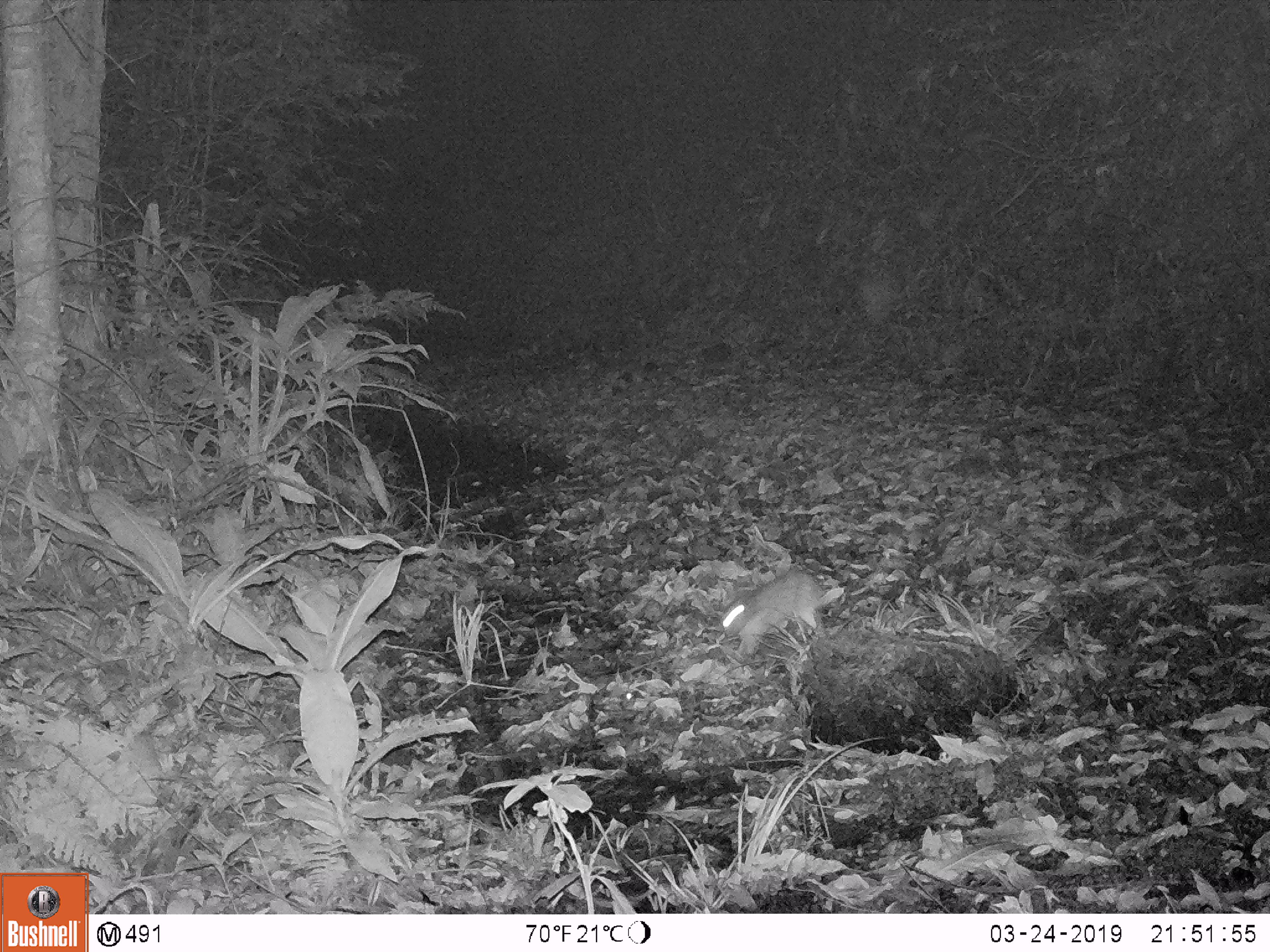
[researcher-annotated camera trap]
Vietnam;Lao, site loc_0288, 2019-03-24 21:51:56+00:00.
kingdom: Animalia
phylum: Chordata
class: Mammalia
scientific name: Mammalia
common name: mammal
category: unidentified small mammal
Unidentified small mammal (mammal) (Mammalia). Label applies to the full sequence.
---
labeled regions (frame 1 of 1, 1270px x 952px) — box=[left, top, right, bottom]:
unidentified small mammal: box=[719, 569, 830, 657]